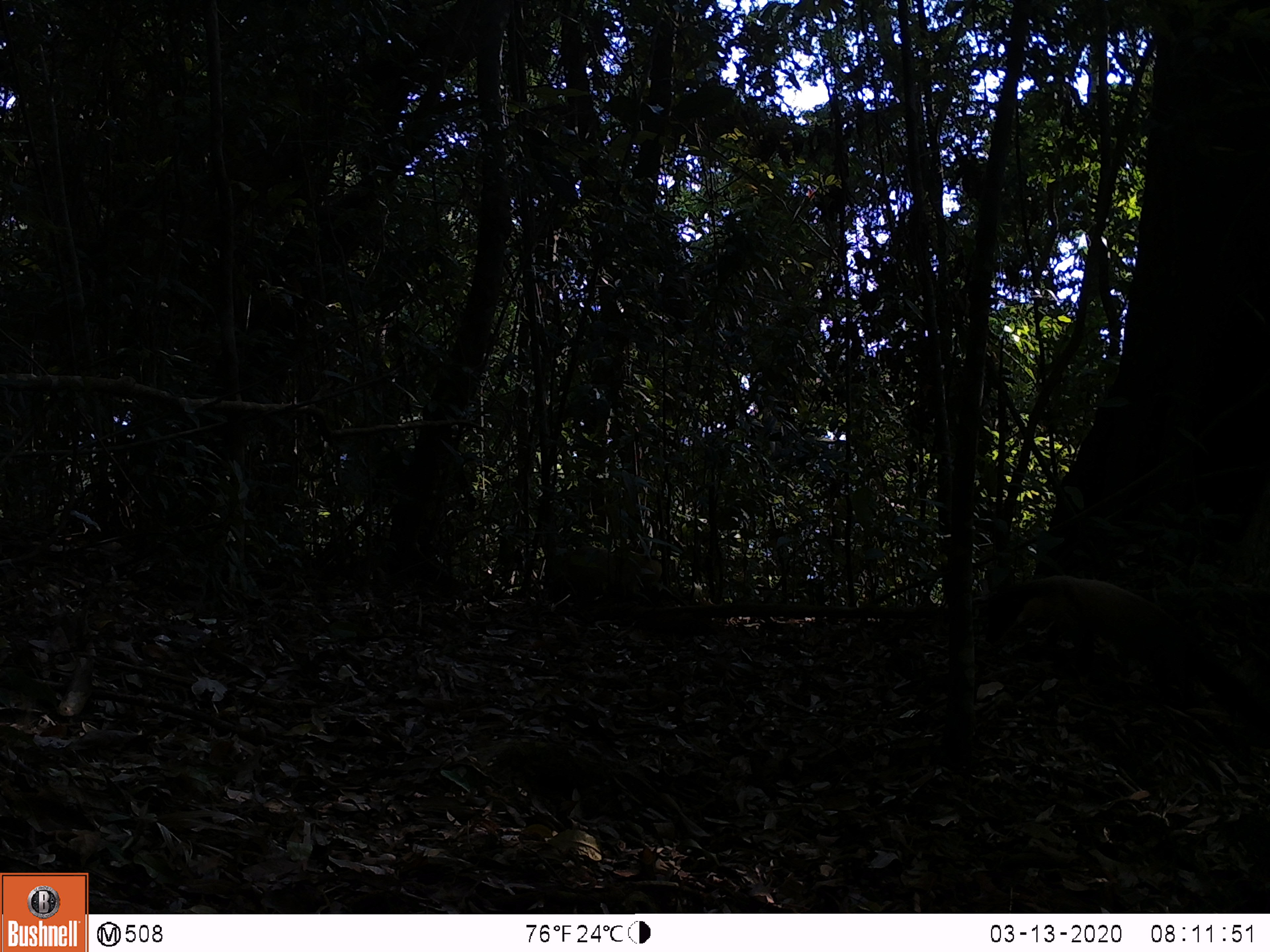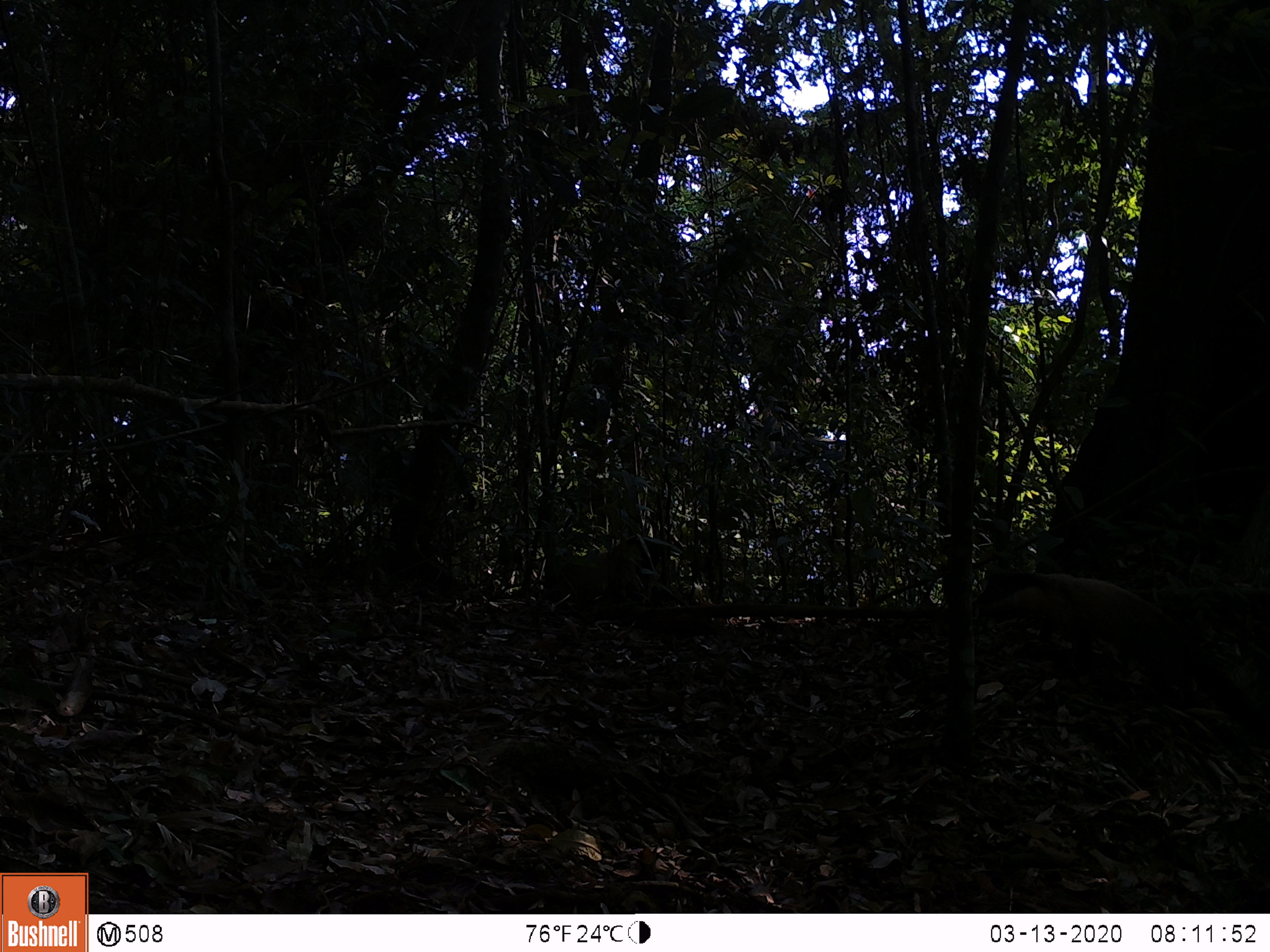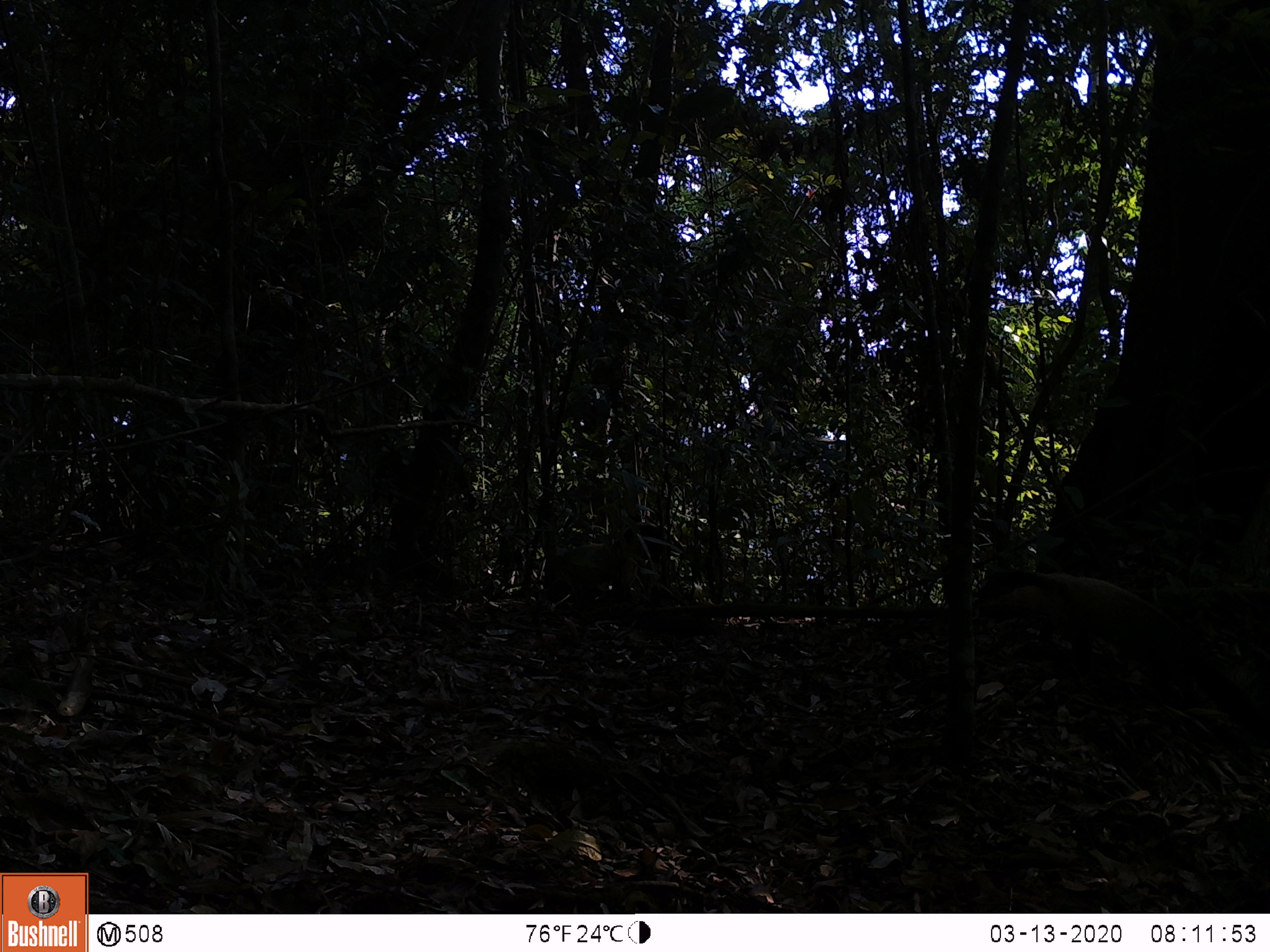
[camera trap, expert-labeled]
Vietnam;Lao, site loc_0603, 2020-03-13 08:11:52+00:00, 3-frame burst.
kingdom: Animalia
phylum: Chordata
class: Mammalia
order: Carnivora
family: Mustelidae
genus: Martes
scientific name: Martes flavigula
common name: yellow-throated marten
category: yellow throated marten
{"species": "yellow throated marten (yellow-throated marten) (Martes flavigula)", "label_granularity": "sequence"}